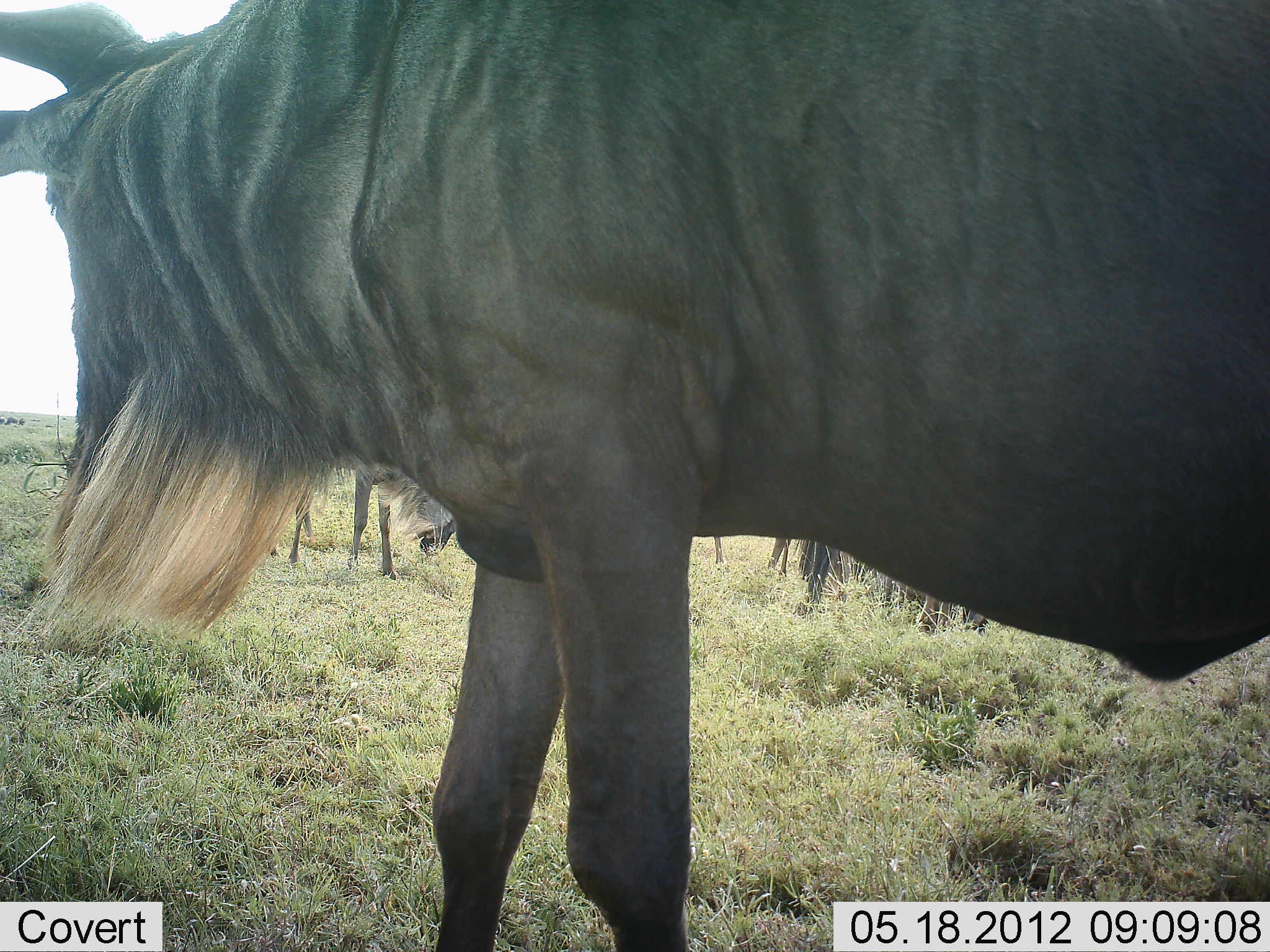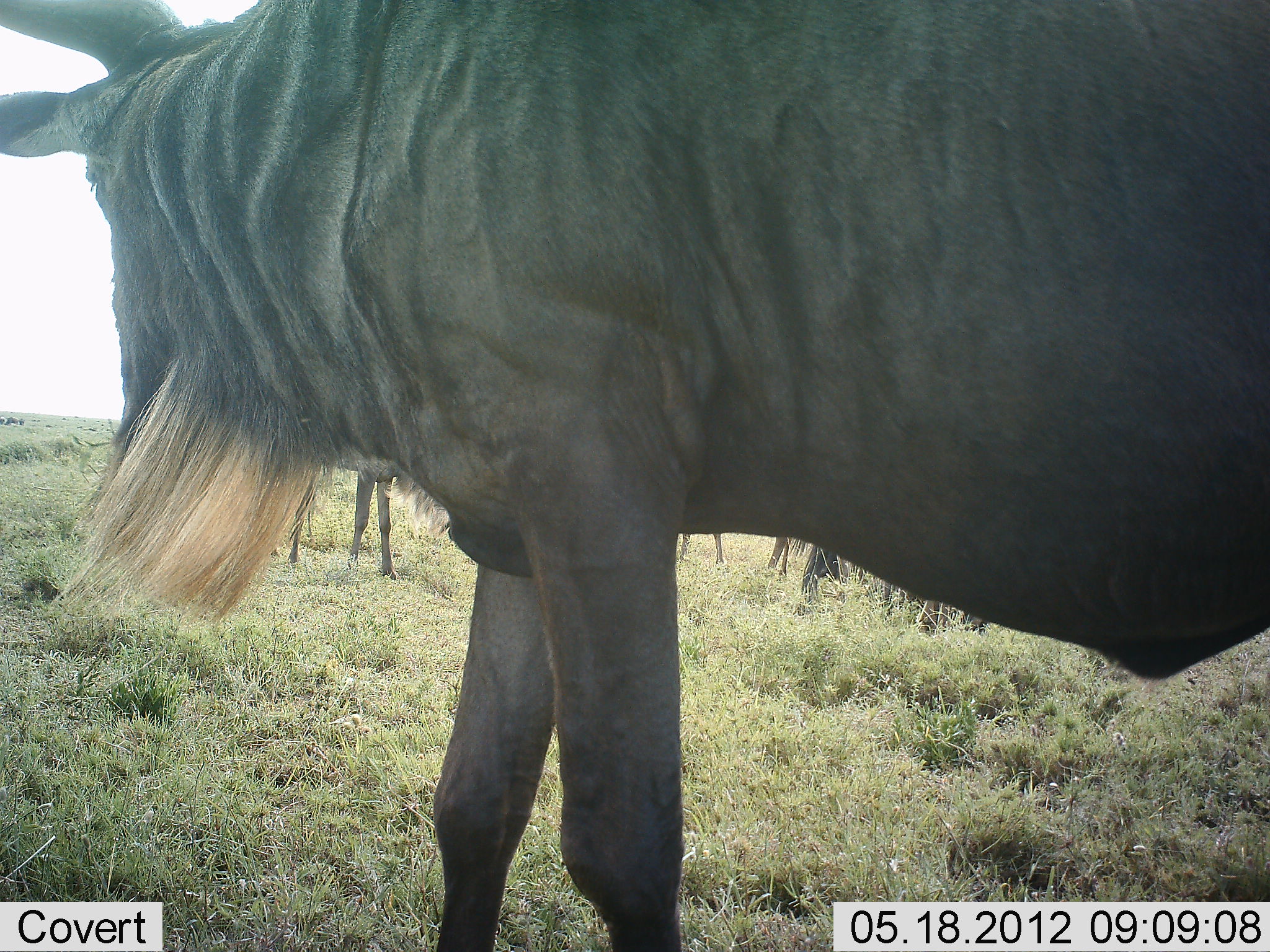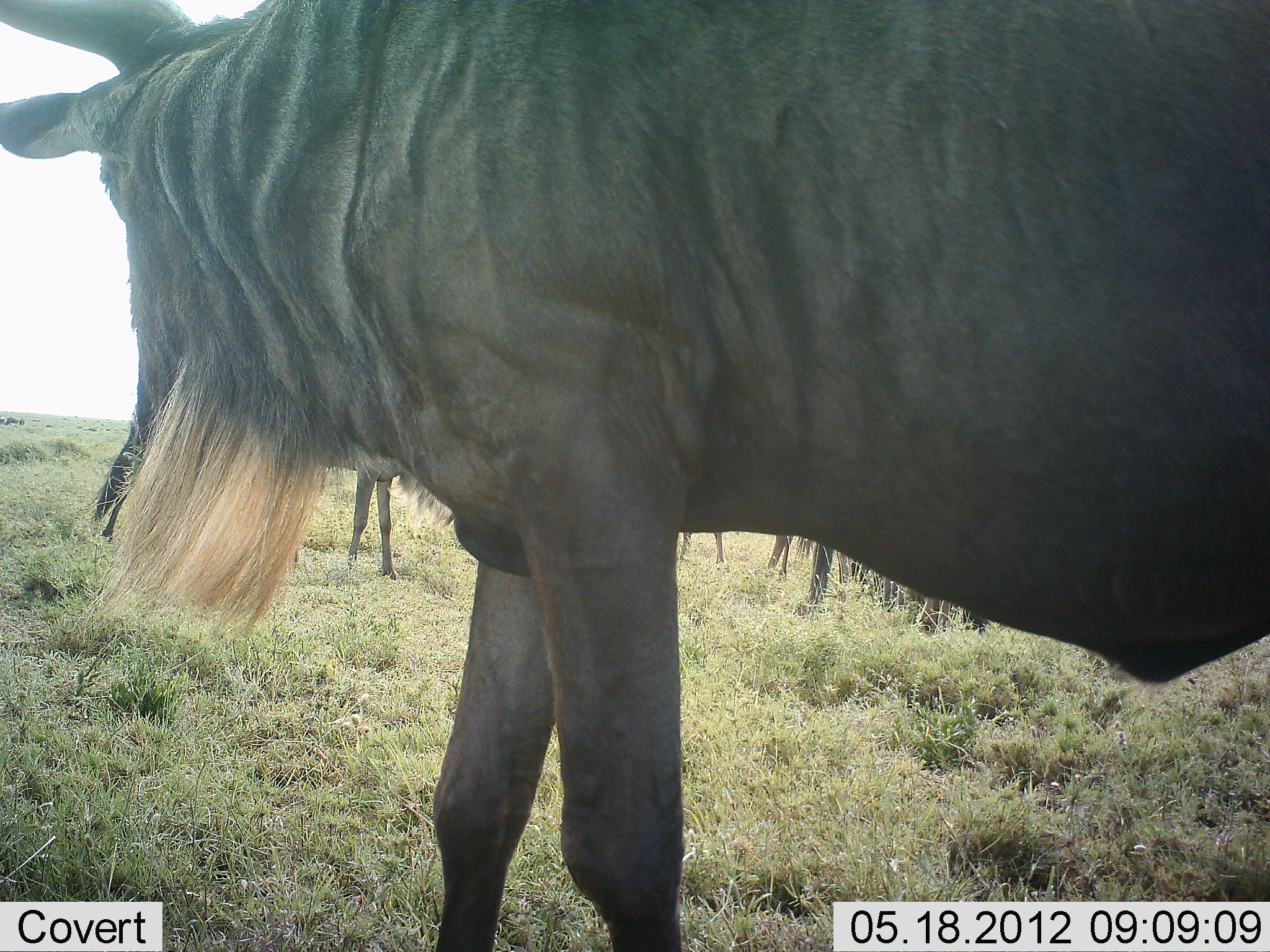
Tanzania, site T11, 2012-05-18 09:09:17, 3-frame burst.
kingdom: Animalia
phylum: Chordata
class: Mammalia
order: Artiodactyla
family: Bovidae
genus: Connochaetes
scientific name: Connochaetes taurinus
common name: blue wildebeest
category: wildebeest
Wildebeest (blue wildebeest) (Connochaetes taurinus), count 3. Behavior (volunteer vote fractions): standing 90%, resting 0%, moving 10%, interacting 0%. Young present (vote fraction): 0%. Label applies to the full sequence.